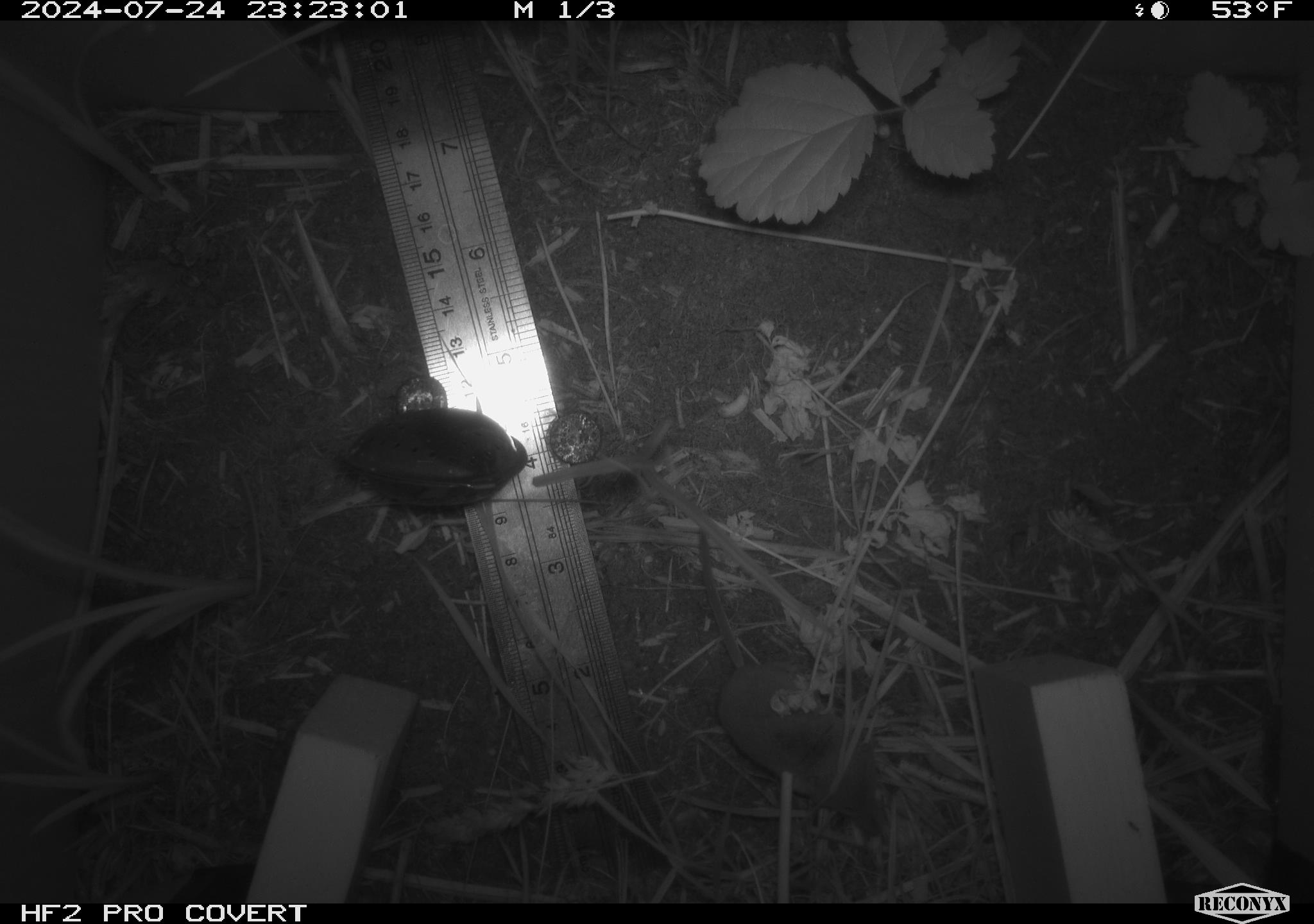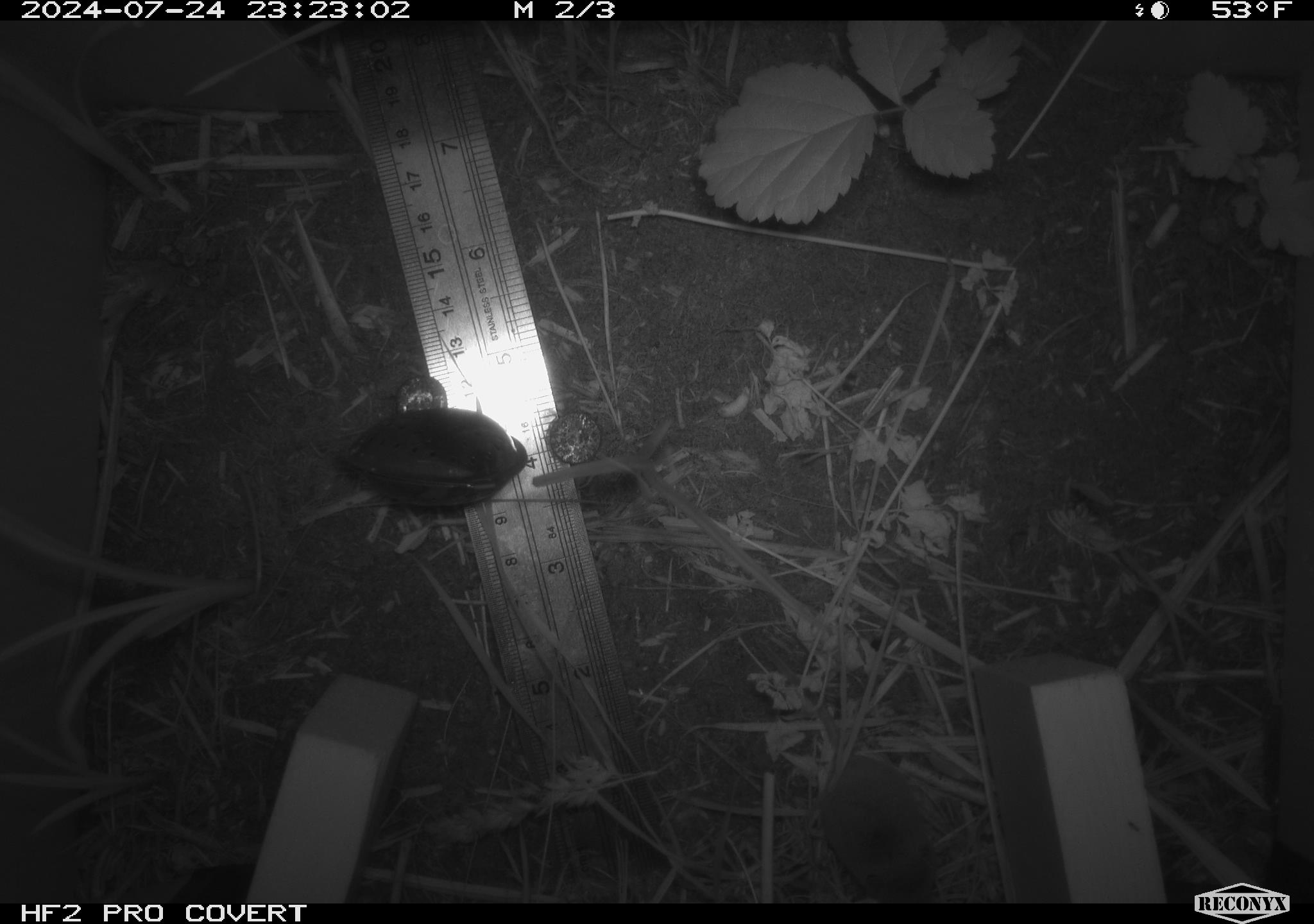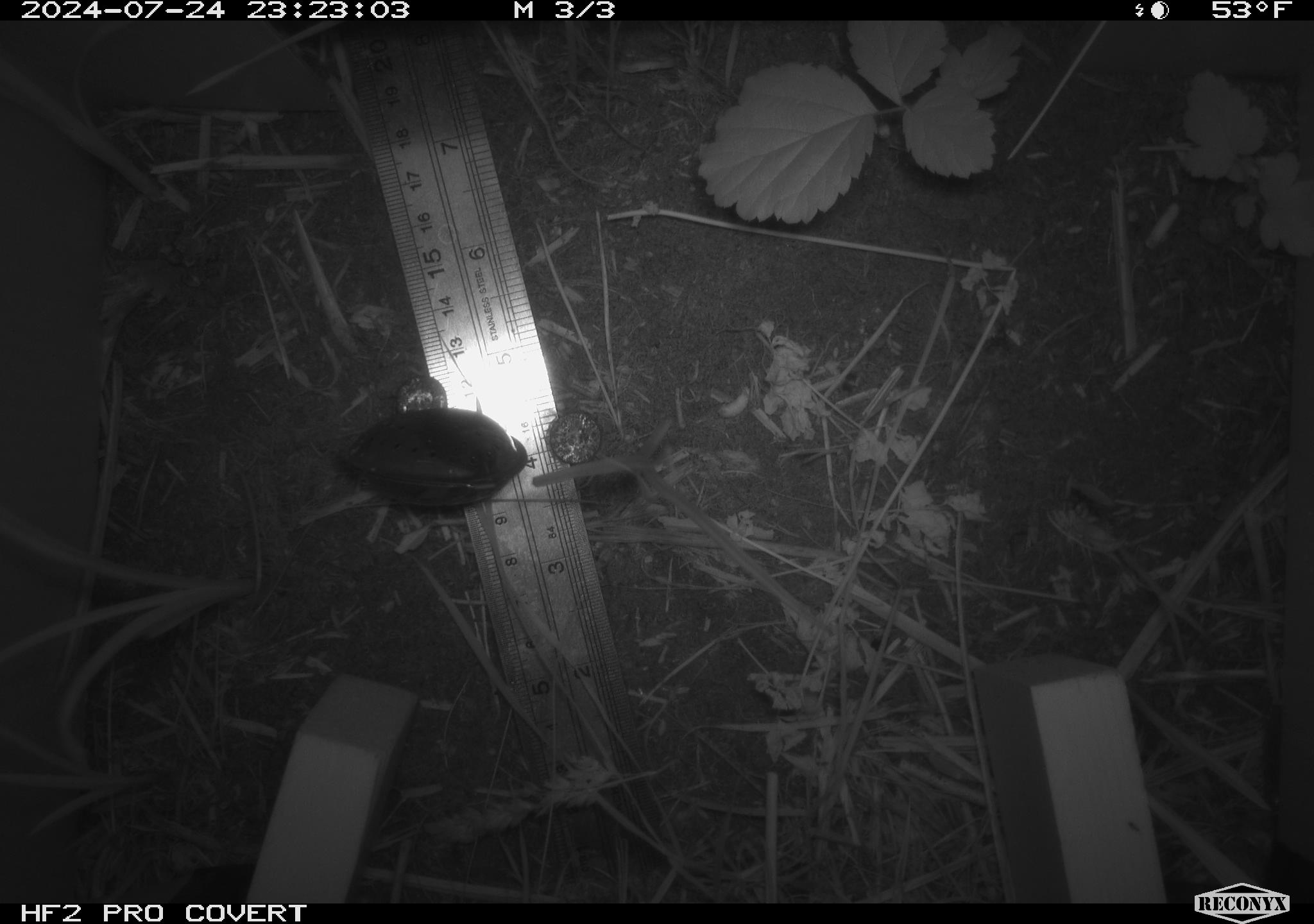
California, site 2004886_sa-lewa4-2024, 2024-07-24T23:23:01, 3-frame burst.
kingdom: Animalia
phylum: Chordata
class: Mammalia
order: Eulipotyphla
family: Soricidae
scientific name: Soricidae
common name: shrews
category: soricidae family